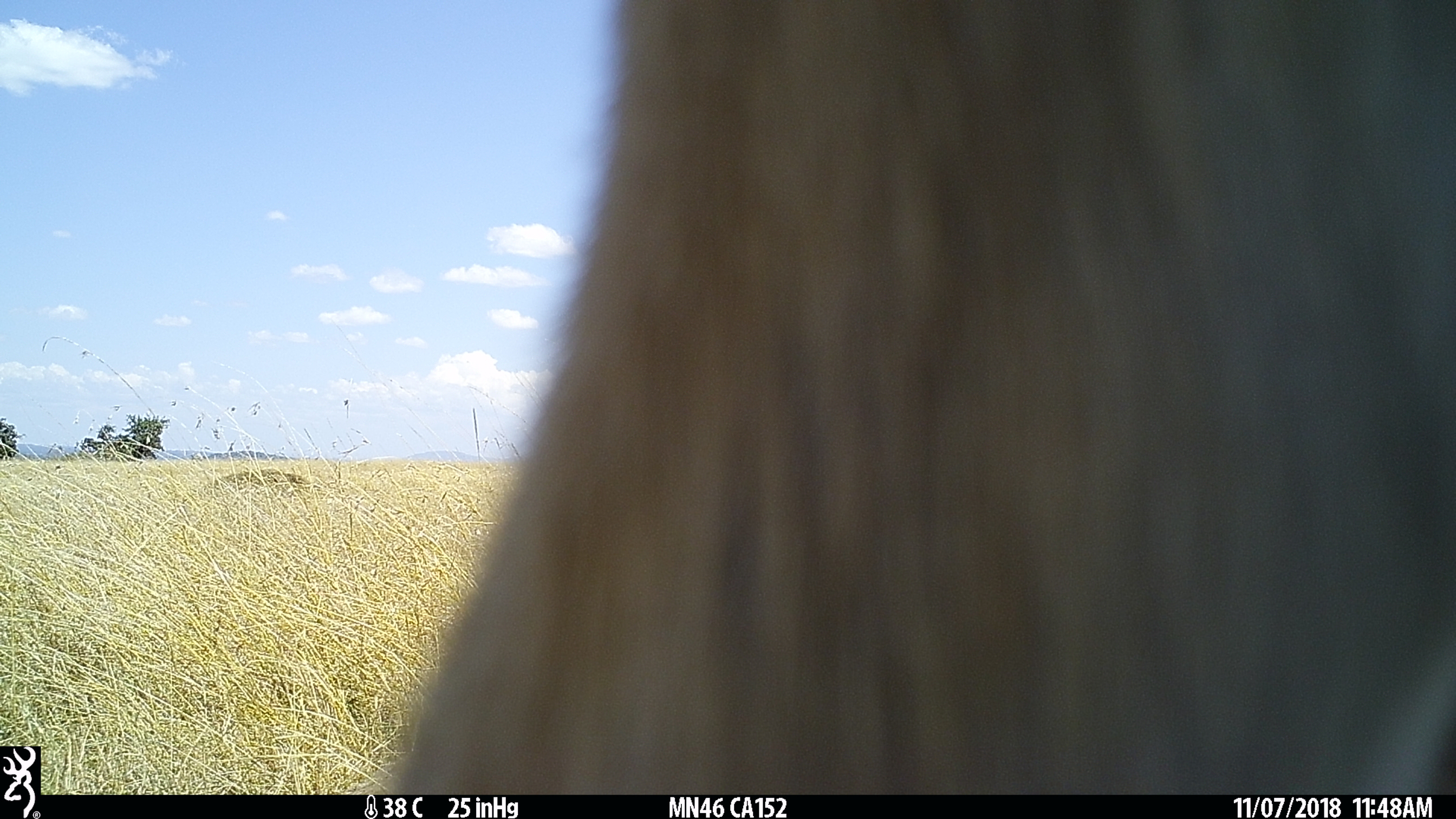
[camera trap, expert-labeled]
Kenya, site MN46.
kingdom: Animalia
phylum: Chordata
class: Mammalia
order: Artiodactyla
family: Bovidae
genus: Eudorcas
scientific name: Eudorcas thomsonii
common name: thomon's gazelle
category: gazelle thomsons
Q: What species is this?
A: Gazelle thomsons (thomon's gazelle) (Eudorcas thomsonii).